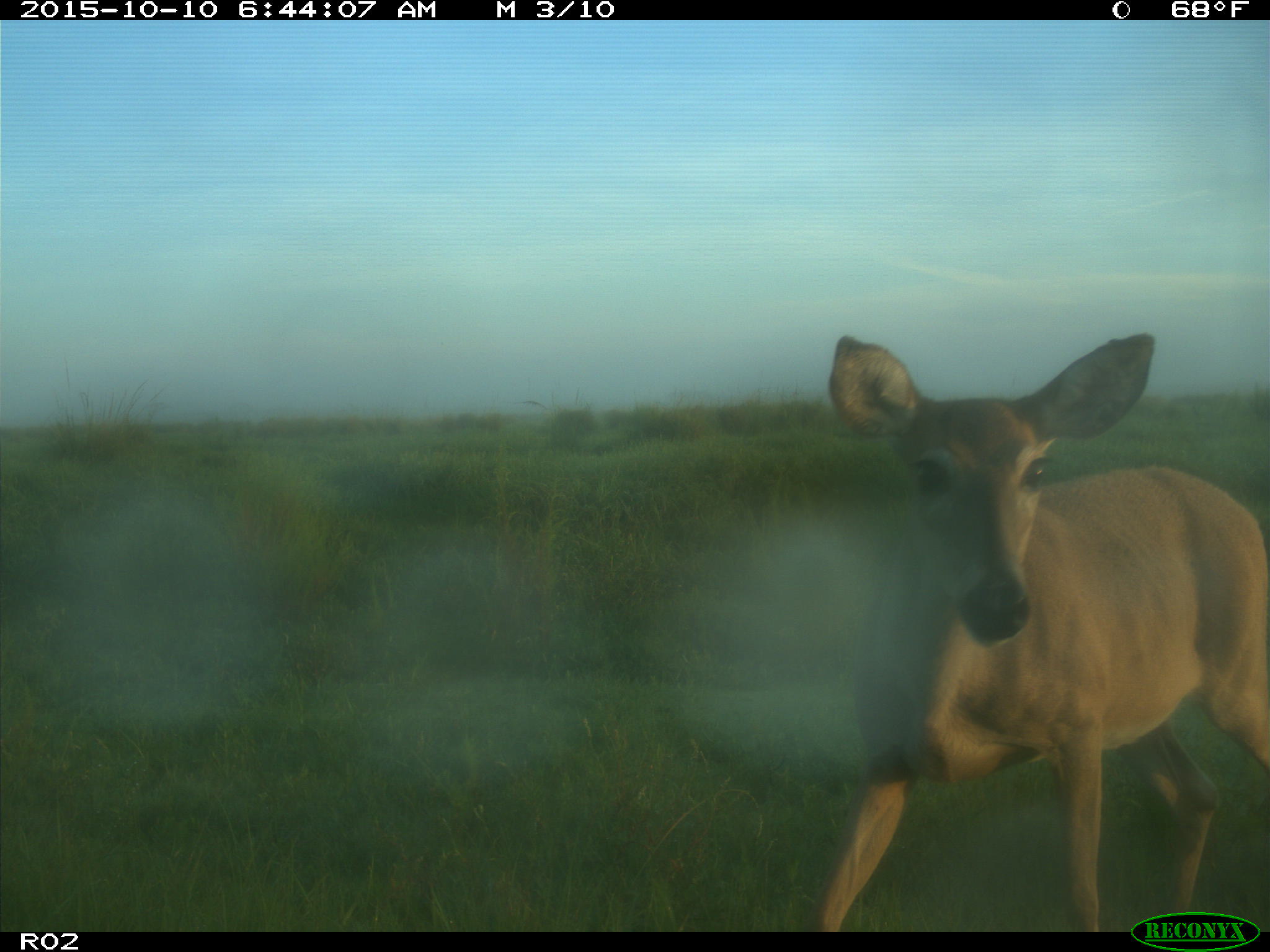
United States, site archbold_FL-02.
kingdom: Animalia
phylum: Chordata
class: Mammalia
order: Artiodactyla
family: Cervidae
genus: Odocoileus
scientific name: Odocoileus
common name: deer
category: unidentified deer